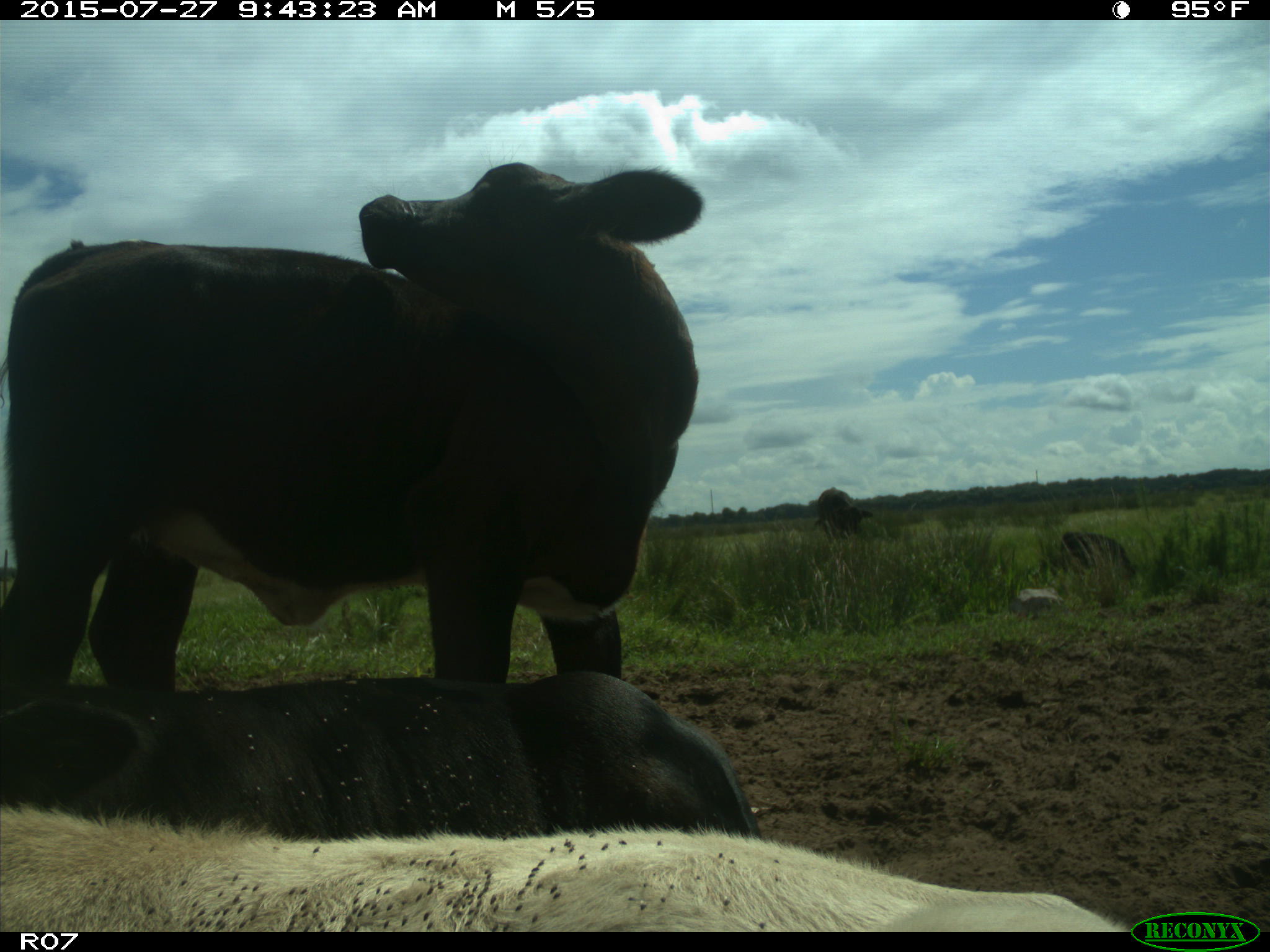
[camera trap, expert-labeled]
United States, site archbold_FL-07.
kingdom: Animalia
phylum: Chordata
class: Mammalia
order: Artiodactyla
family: Bovidae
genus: Bos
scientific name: Bos taurus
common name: domestic cow